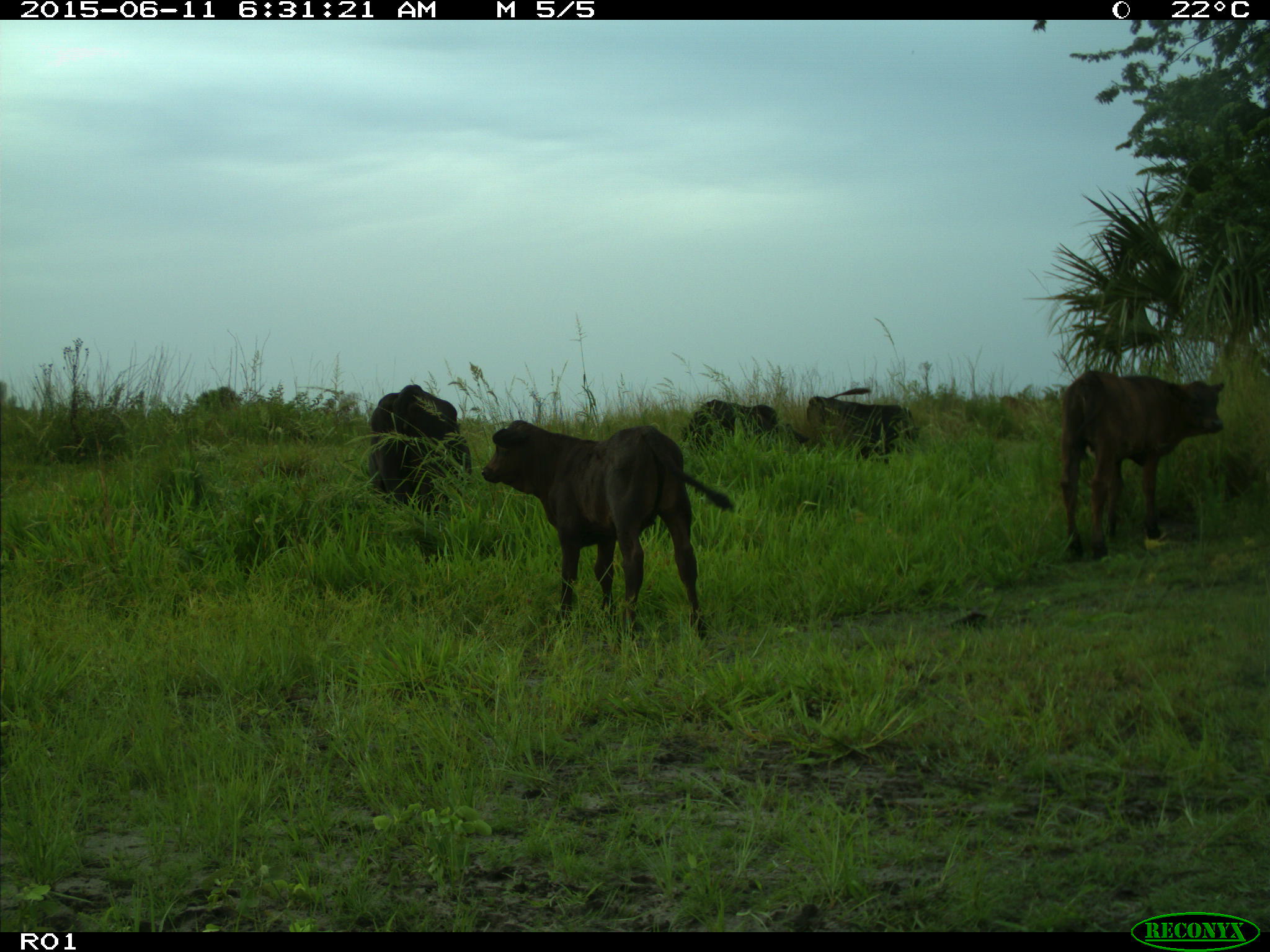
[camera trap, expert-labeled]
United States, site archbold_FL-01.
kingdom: Animalia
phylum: Chordata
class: Mammalia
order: Artiodactyla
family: Bovidae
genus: Bos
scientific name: Bos taurus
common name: domestic cow